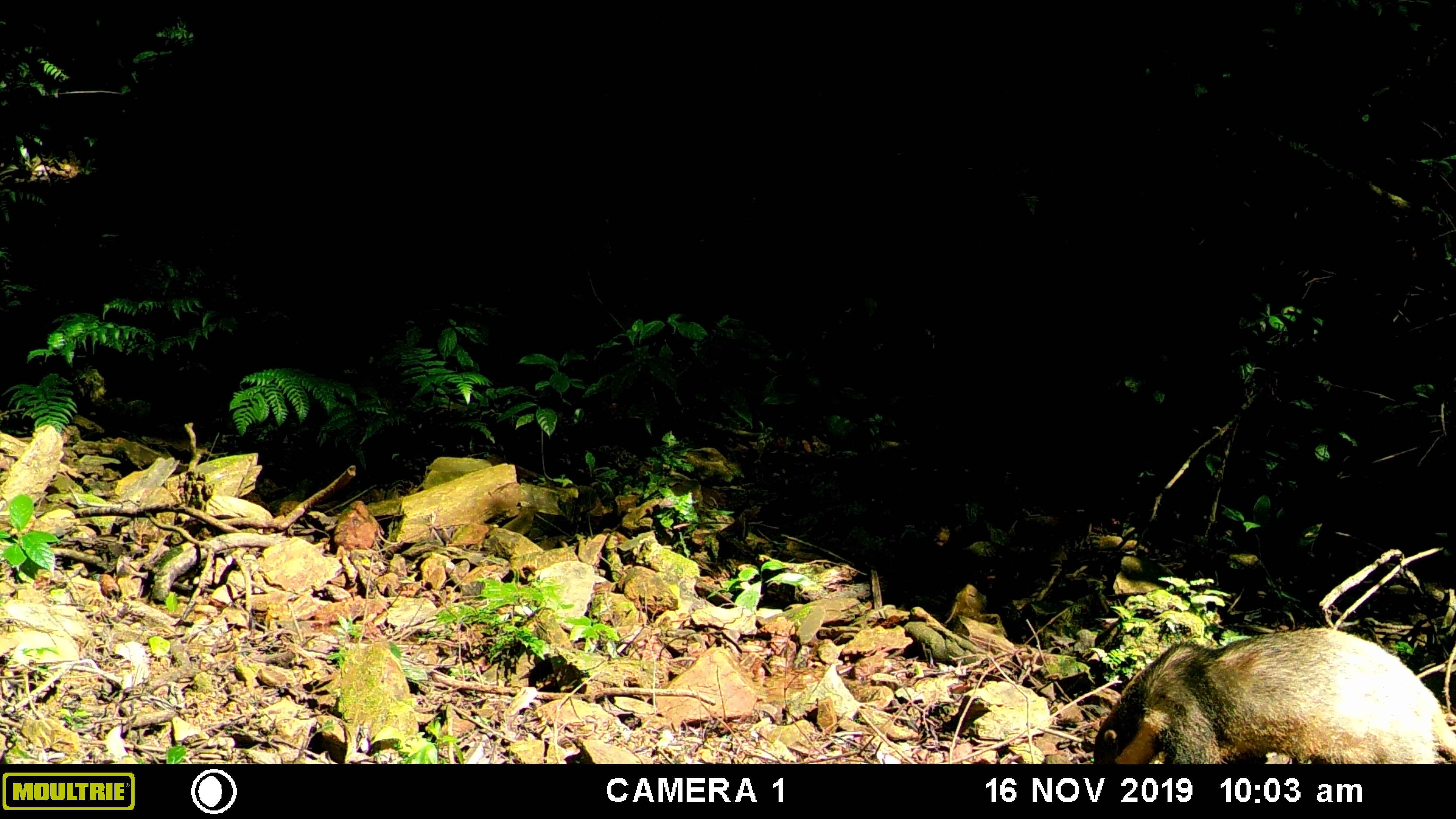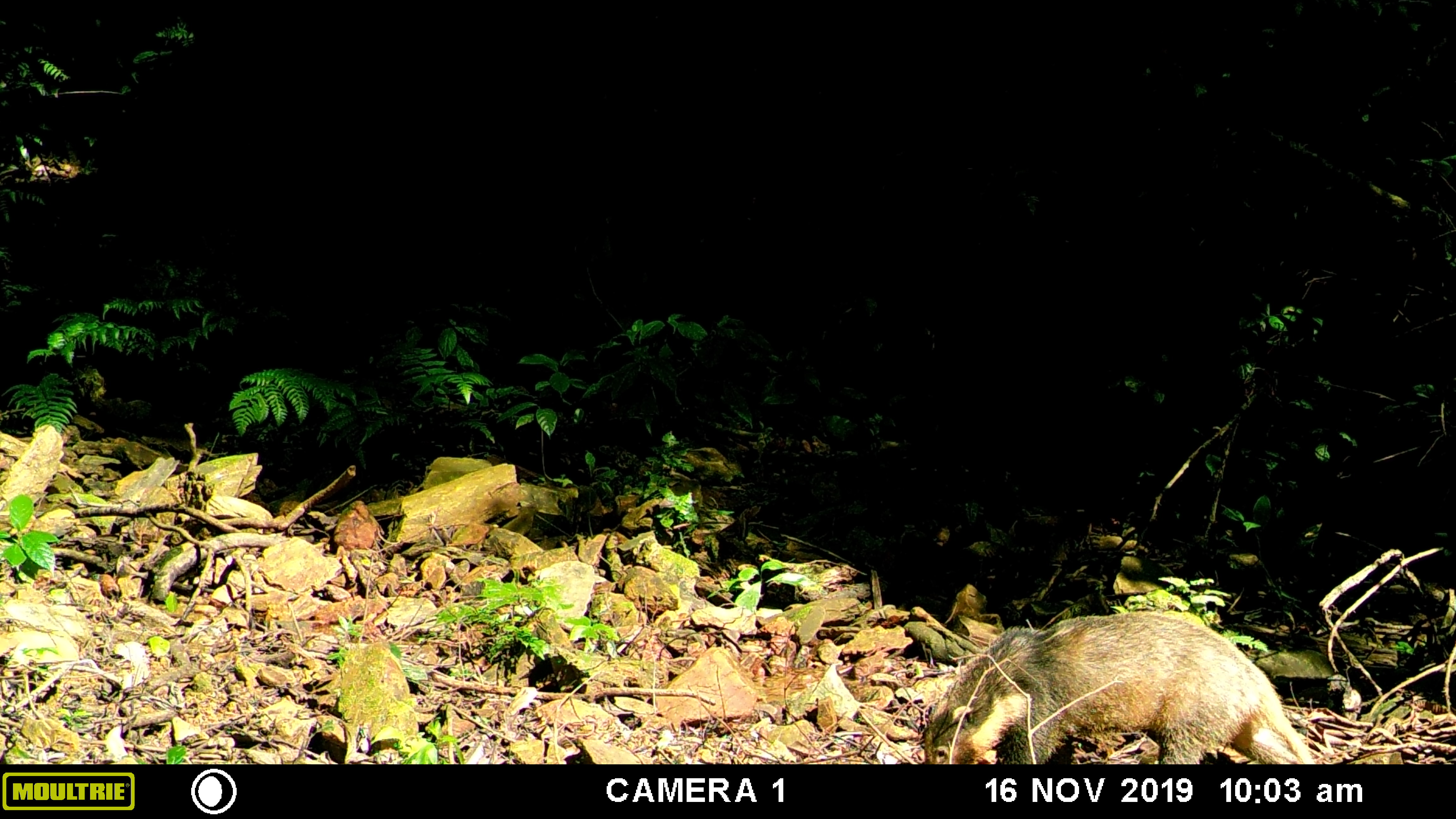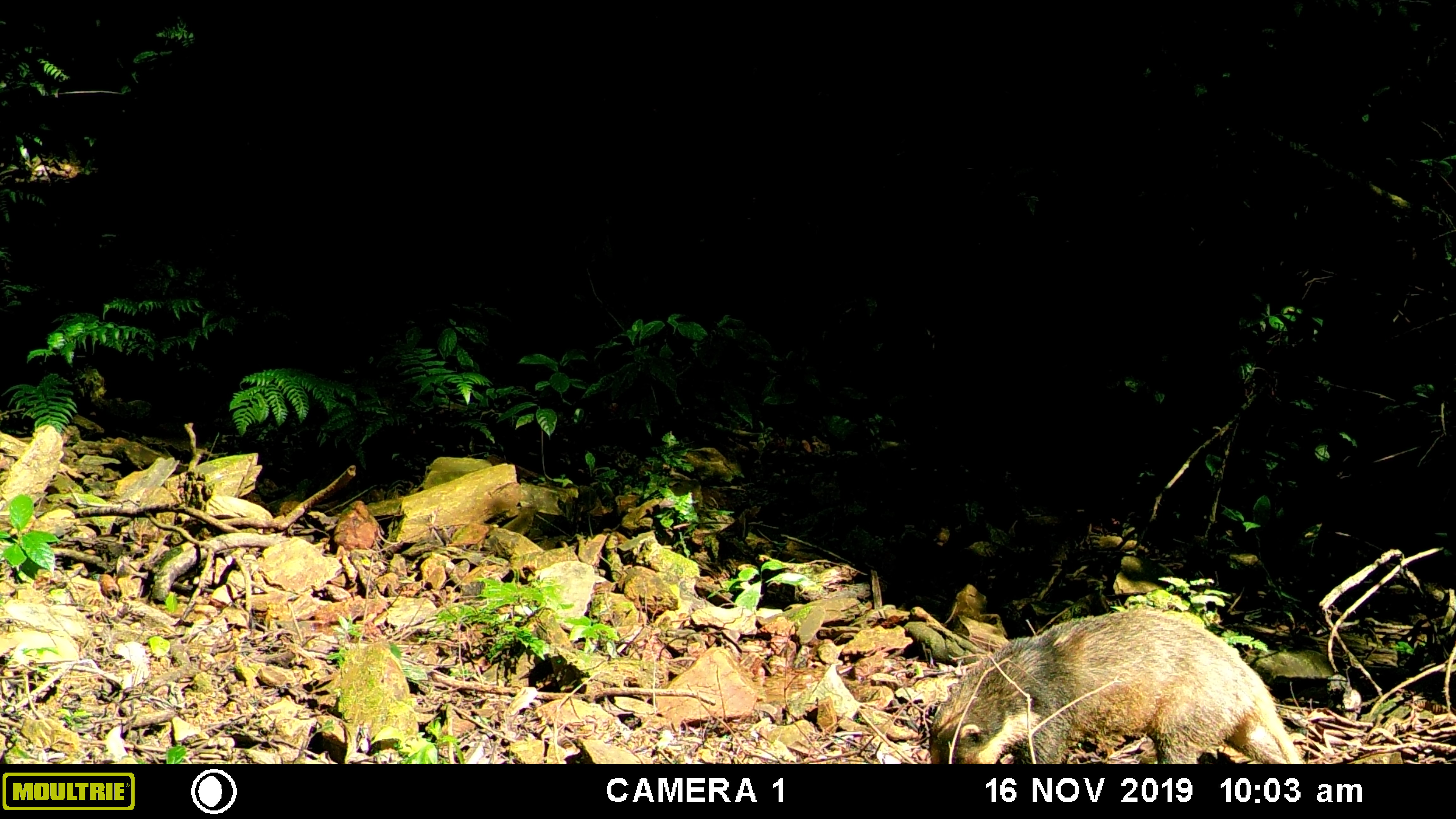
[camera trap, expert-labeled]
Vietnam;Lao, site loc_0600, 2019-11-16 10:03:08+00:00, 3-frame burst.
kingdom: Animalia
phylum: Chordata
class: Mammalia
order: Carnivora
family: Mustelidae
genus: Arctonyx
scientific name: Arctonyx collaris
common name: hog badger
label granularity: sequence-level